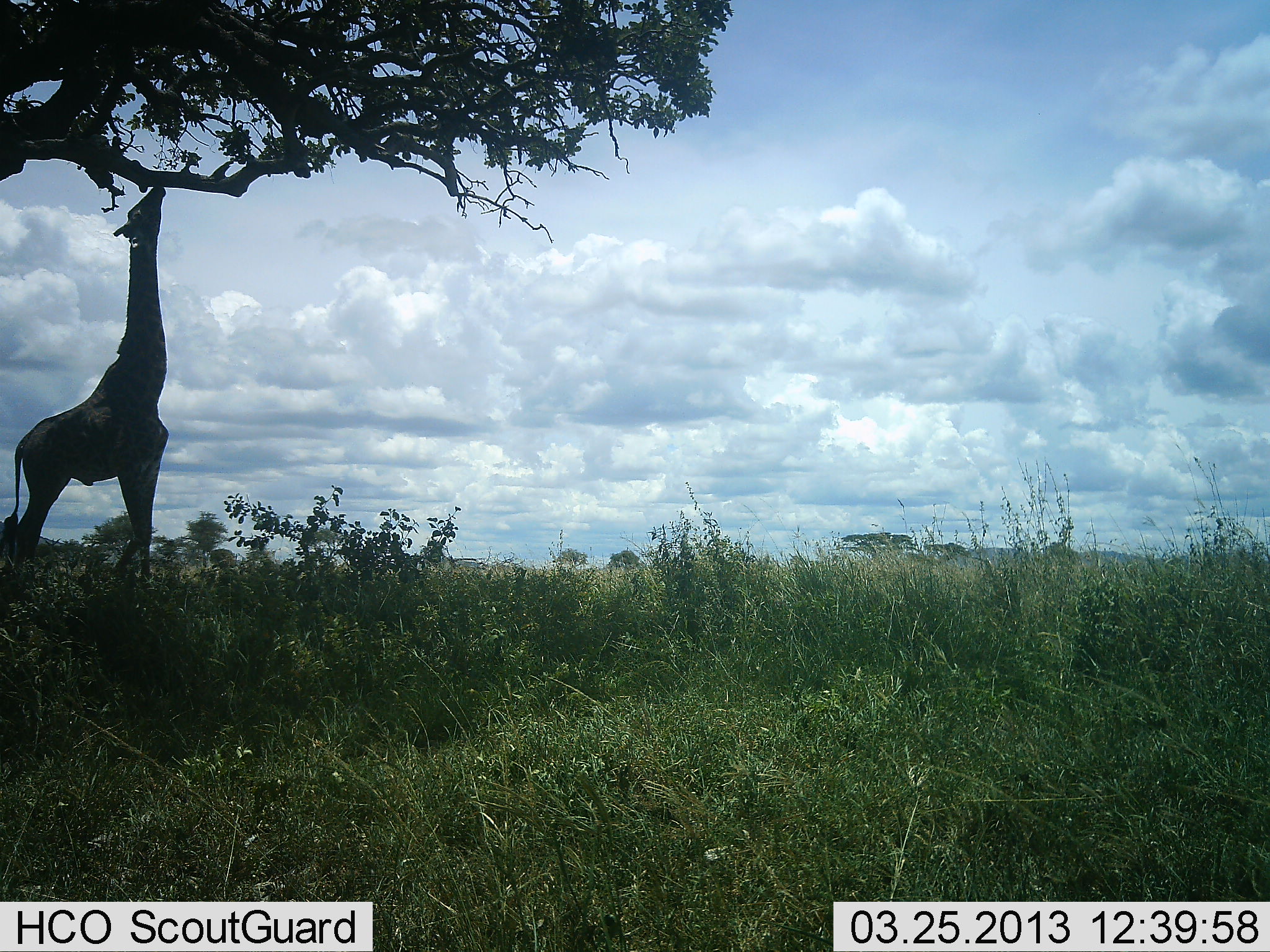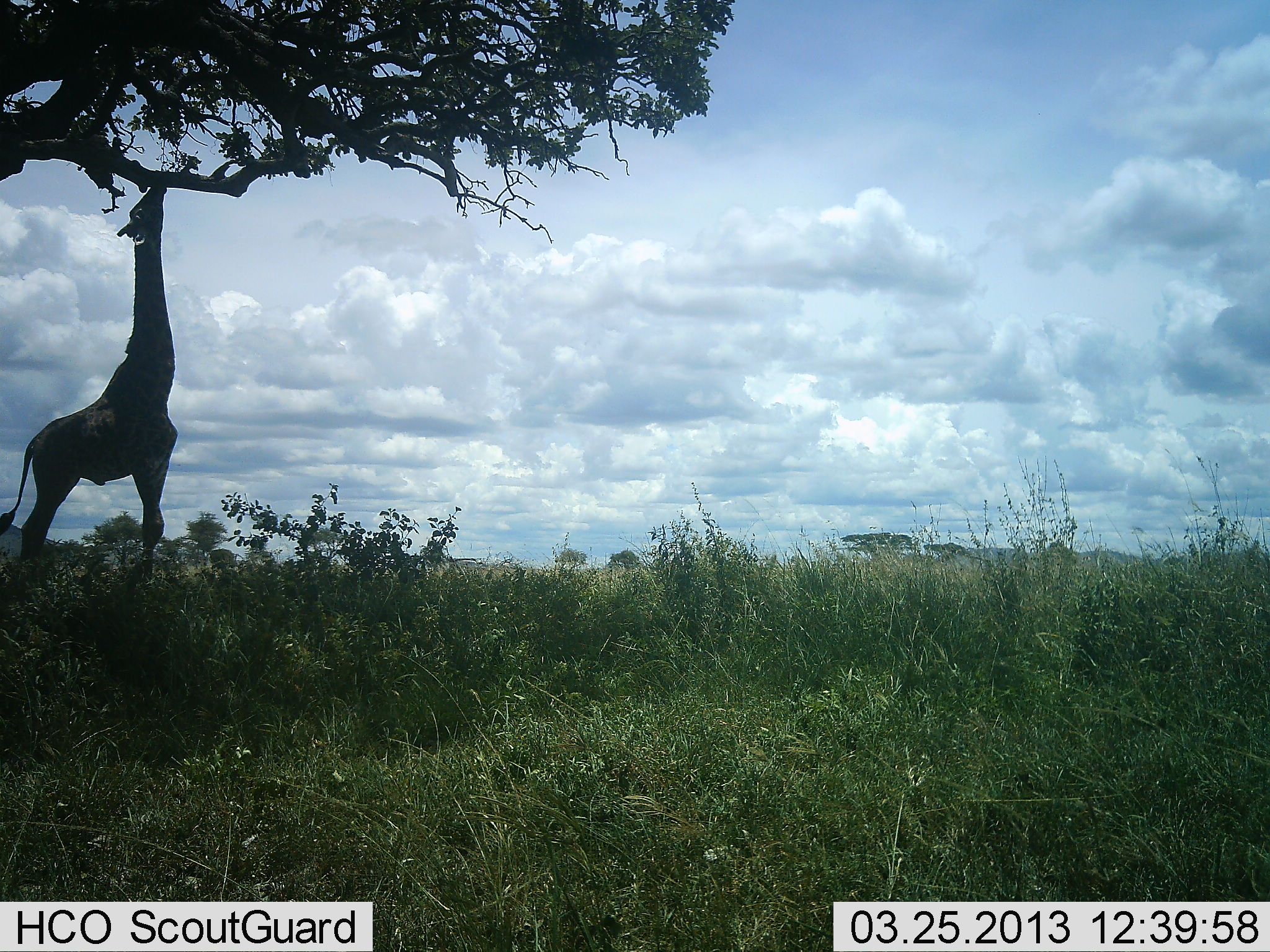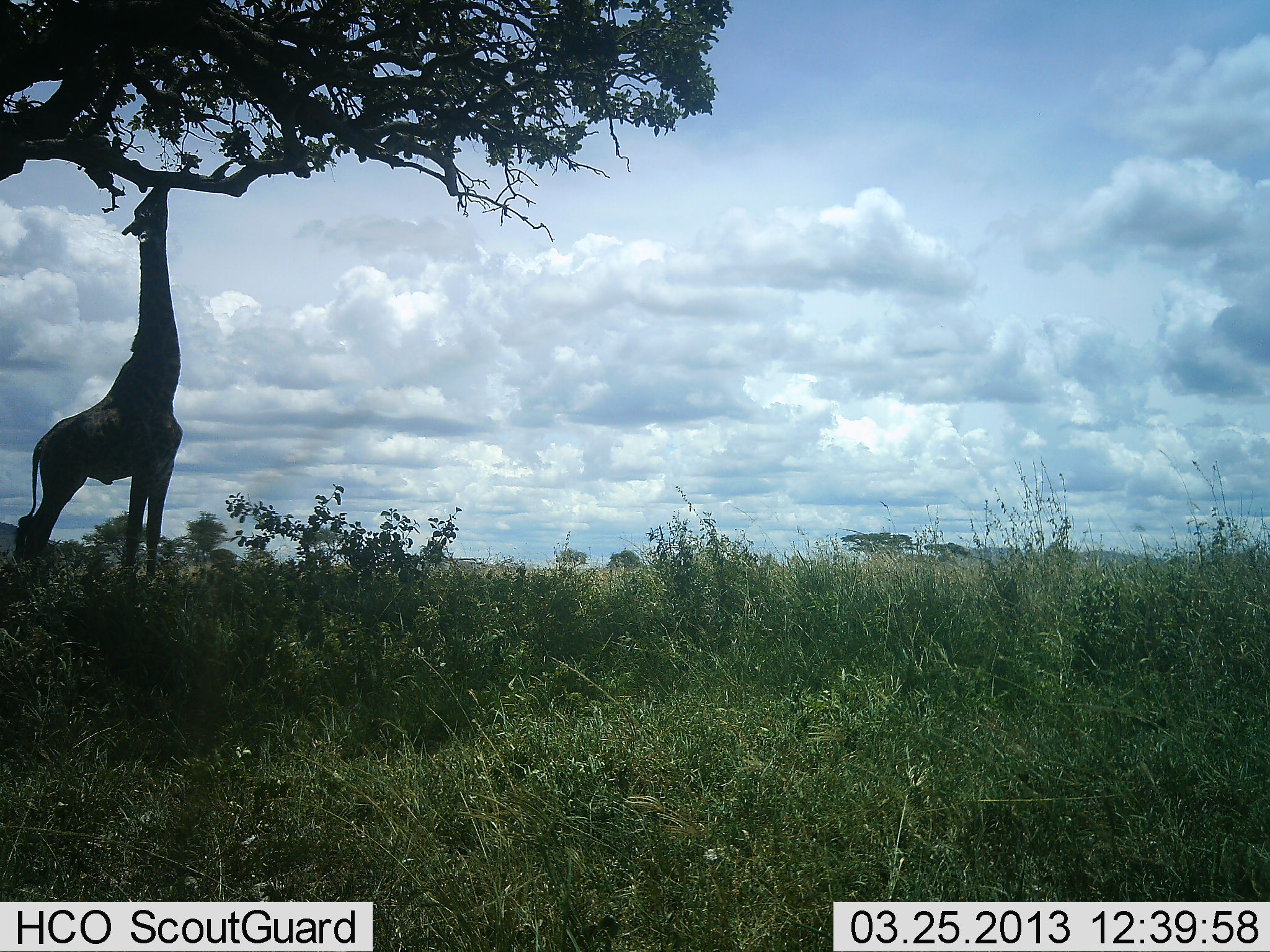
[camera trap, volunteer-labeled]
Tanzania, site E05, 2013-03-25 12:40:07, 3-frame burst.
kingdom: Animalia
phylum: Chordata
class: Mammalia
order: Artiodactyla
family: Giraffidae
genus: Giraffa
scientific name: Giraffa camelopardalis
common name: giraffe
Giraffe (Giraffa camelopardalis), count 1. Behavior (volunteer vote fractions): standing 17%, resting 0%, moving 0%, interacting 0%. Young present (vote fraction): 0%. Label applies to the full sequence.